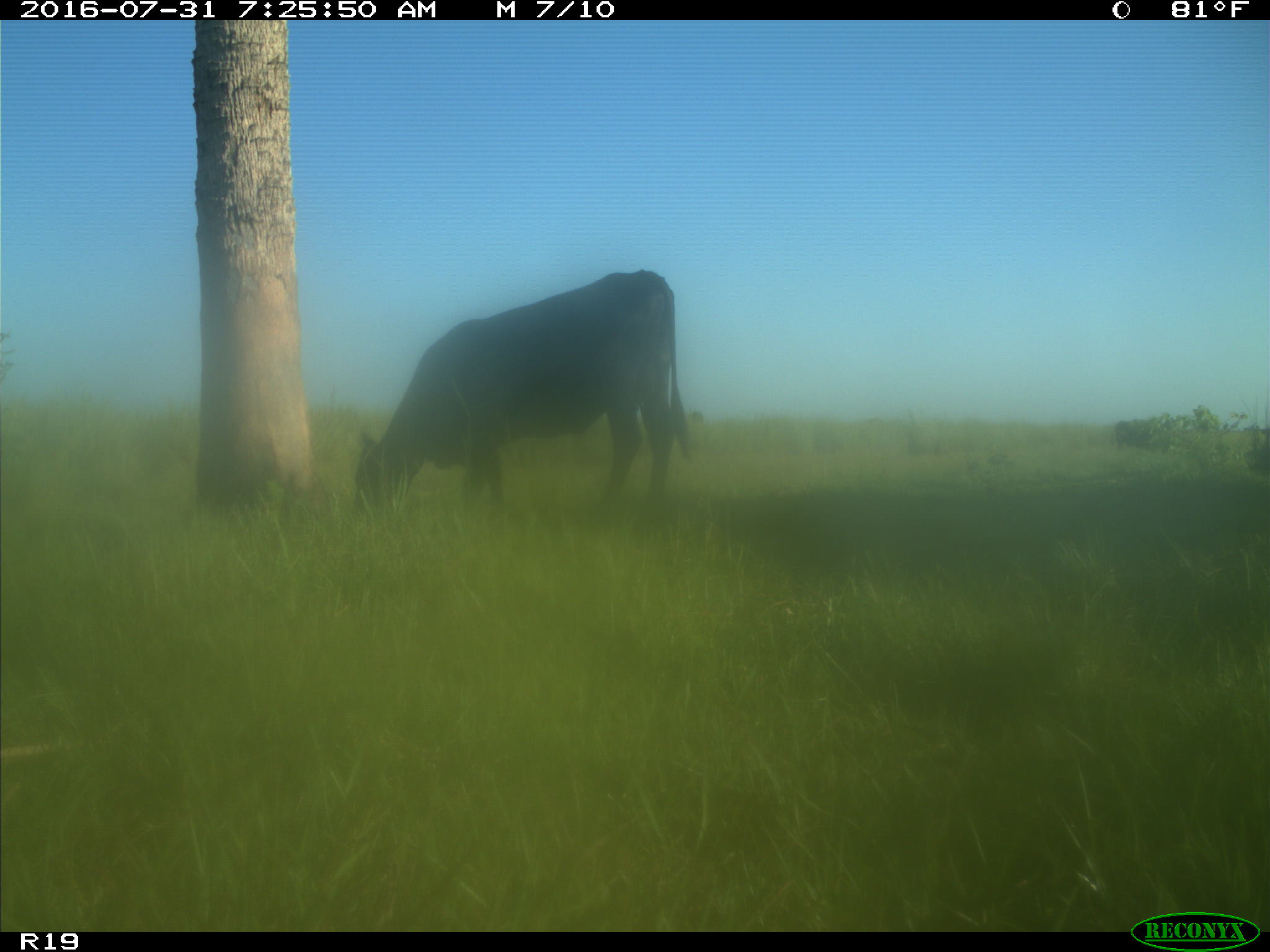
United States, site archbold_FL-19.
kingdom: Animalia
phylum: Chordata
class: Mammalia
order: Artiodactyla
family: Bovidae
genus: Bos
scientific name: Bos taurus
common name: domestic cow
Bos taurus (domestic cow).